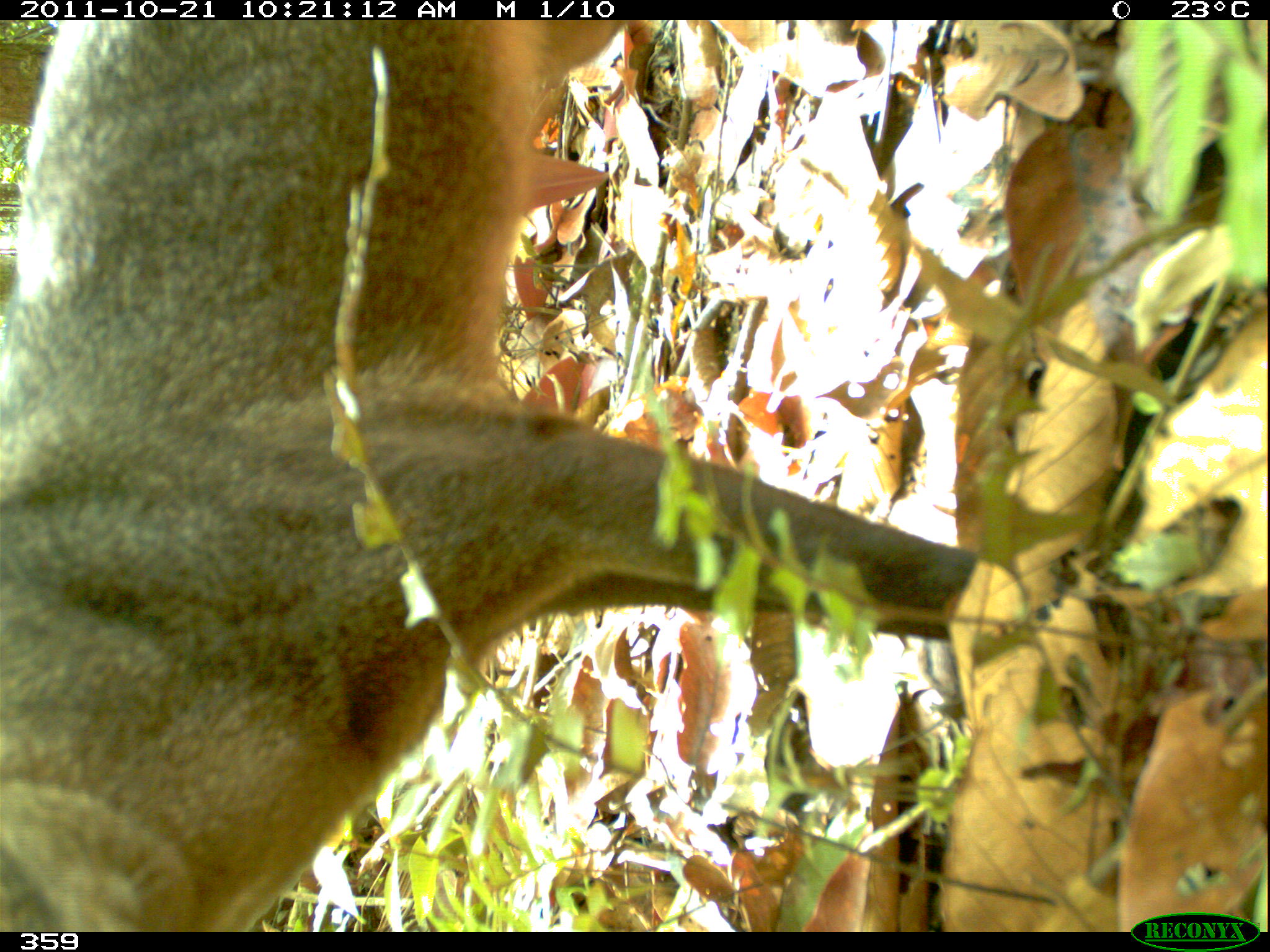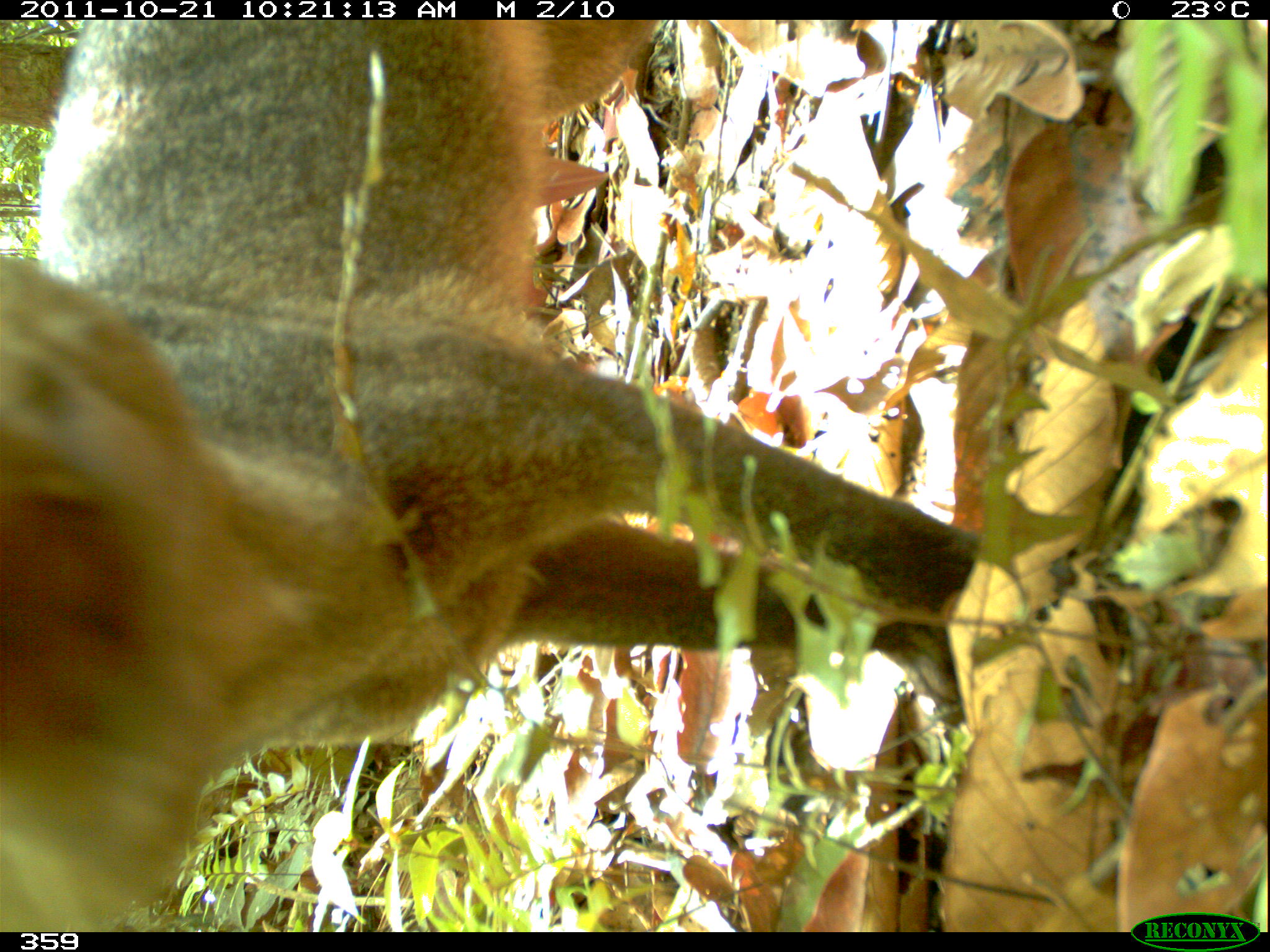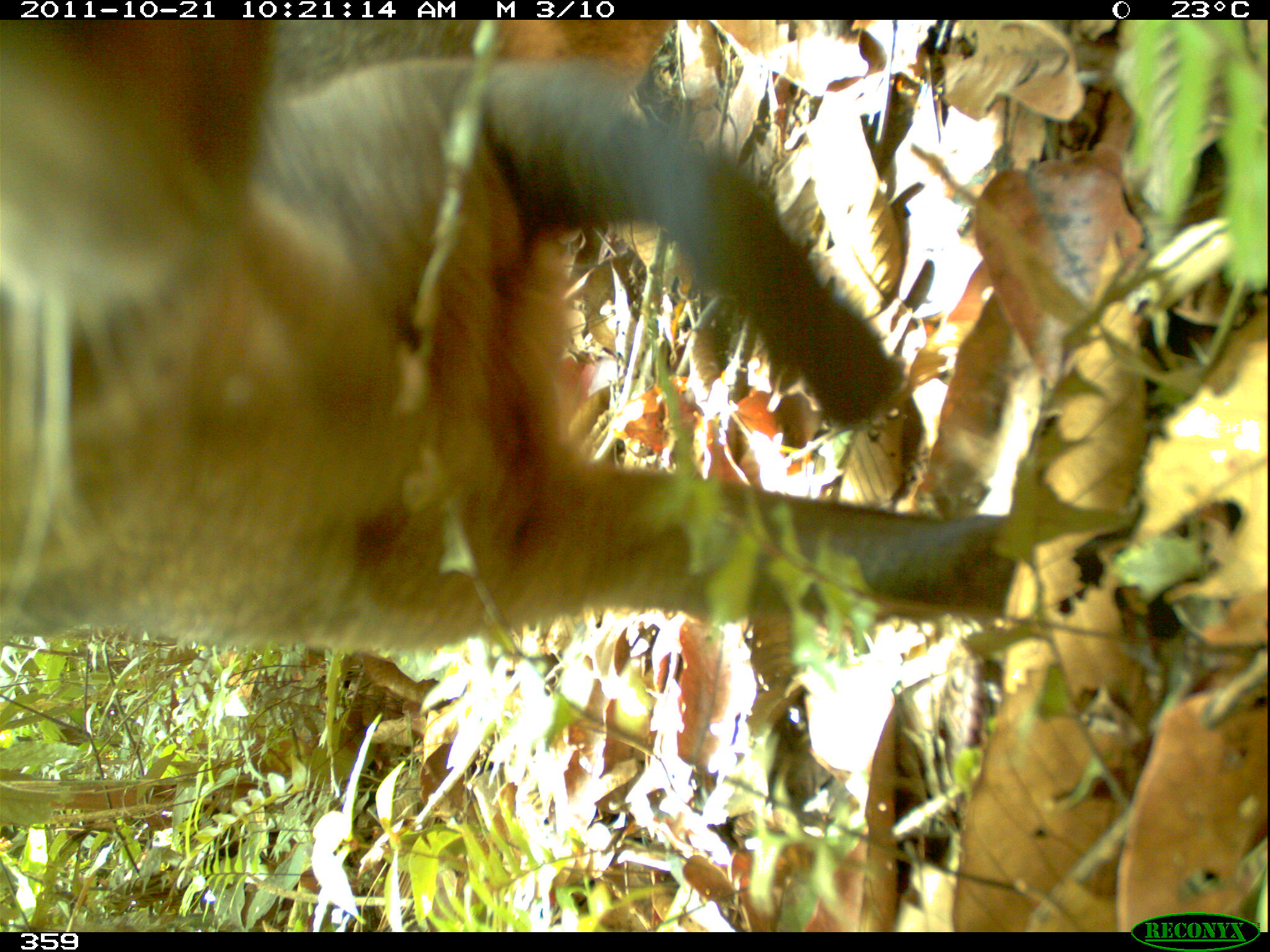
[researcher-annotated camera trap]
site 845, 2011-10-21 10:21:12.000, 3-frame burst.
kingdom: Animalia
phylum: Chordata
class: Mammalia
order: Rodentia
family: Dasyproctidae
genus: Dasyprocta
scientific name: Dasyprocta punctata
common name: central american agouti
Dasyprocta punctata (central american agouti).